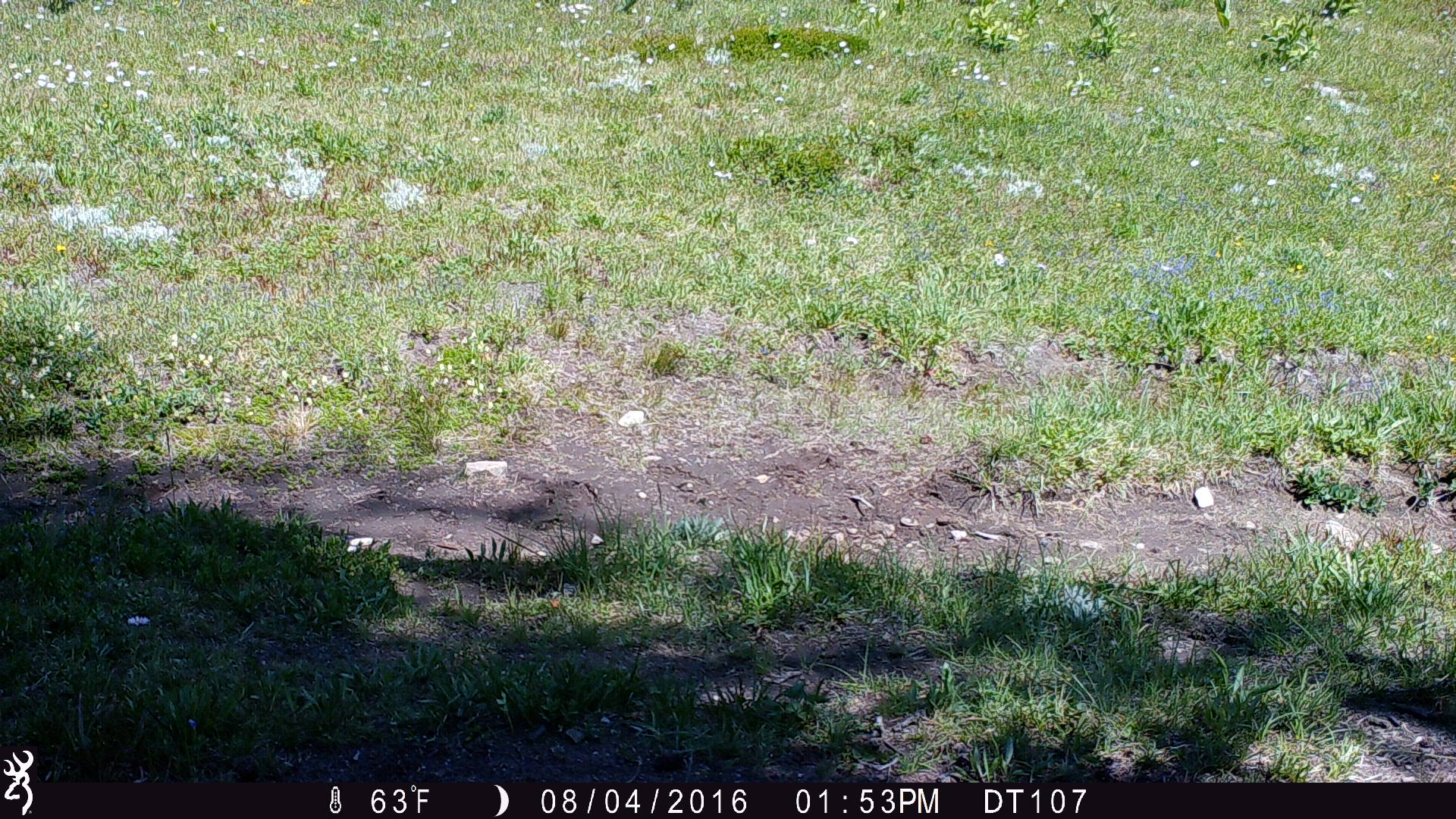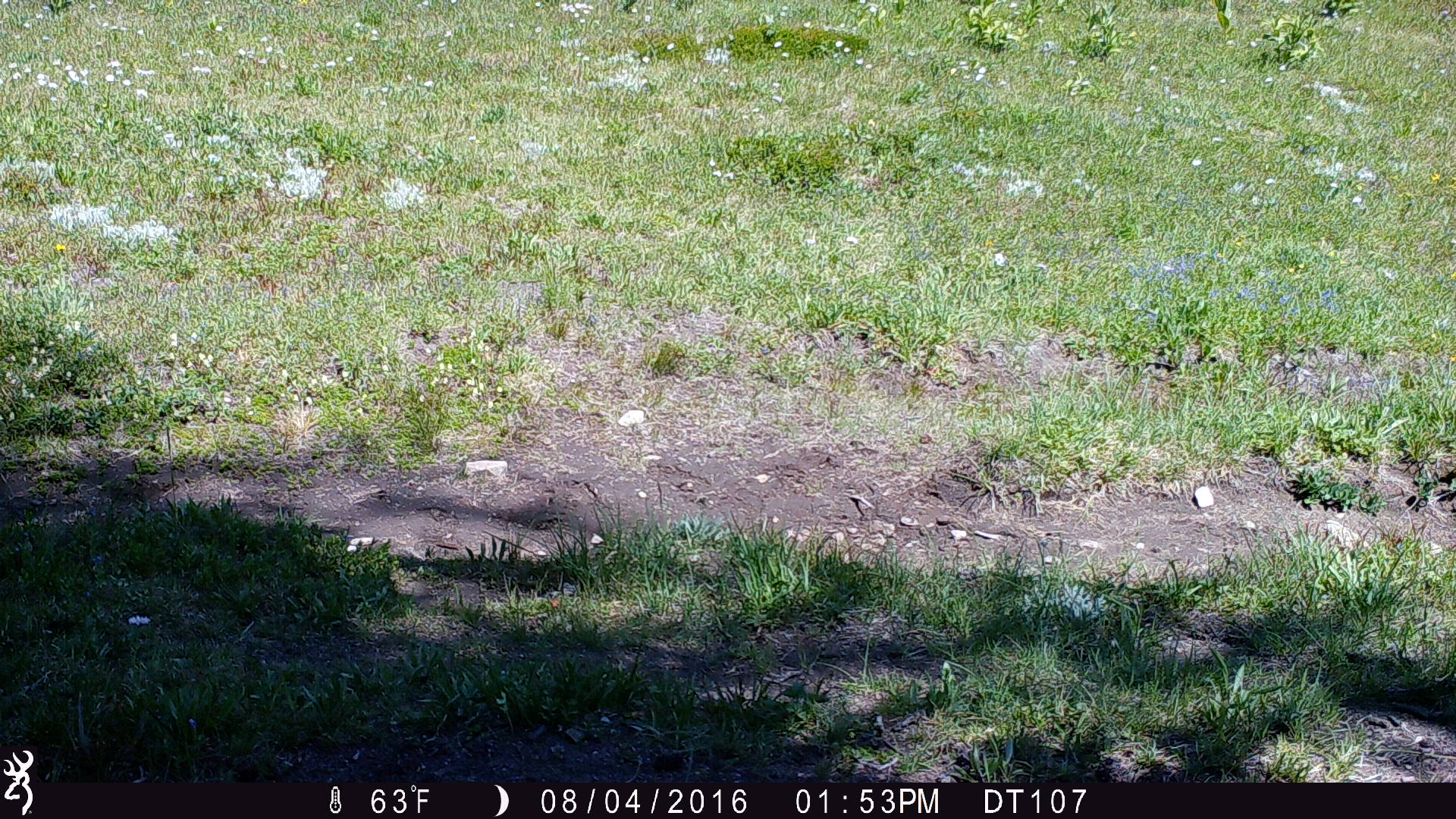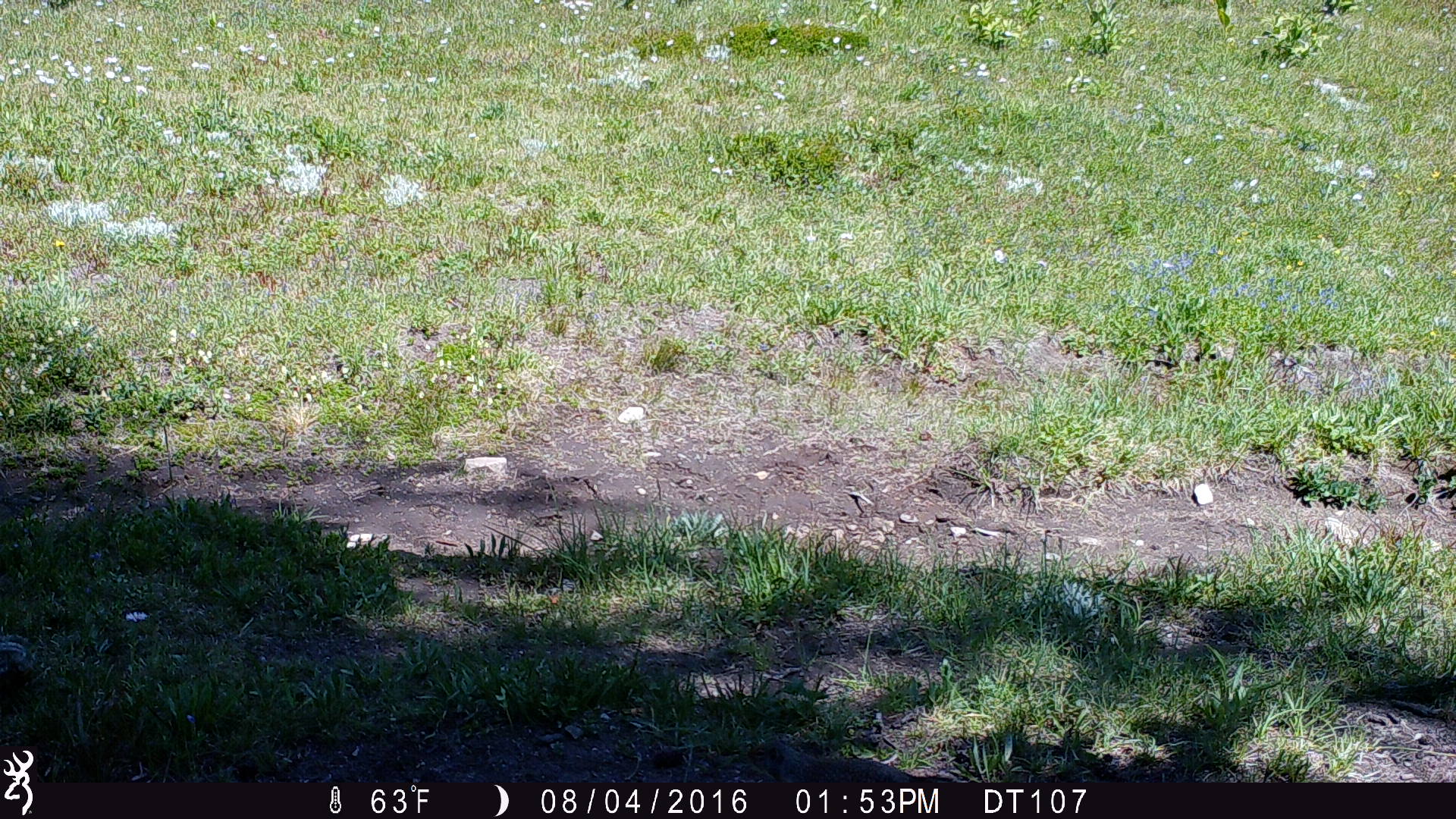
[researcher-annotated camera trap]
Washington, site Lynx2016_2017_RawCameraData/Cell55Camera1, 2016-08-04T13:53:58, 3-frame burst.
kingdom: Animalia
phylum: Chordata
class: Mammalia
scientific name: Mammalia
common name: small mammal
Small mammal (Mammalia). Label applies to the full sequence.